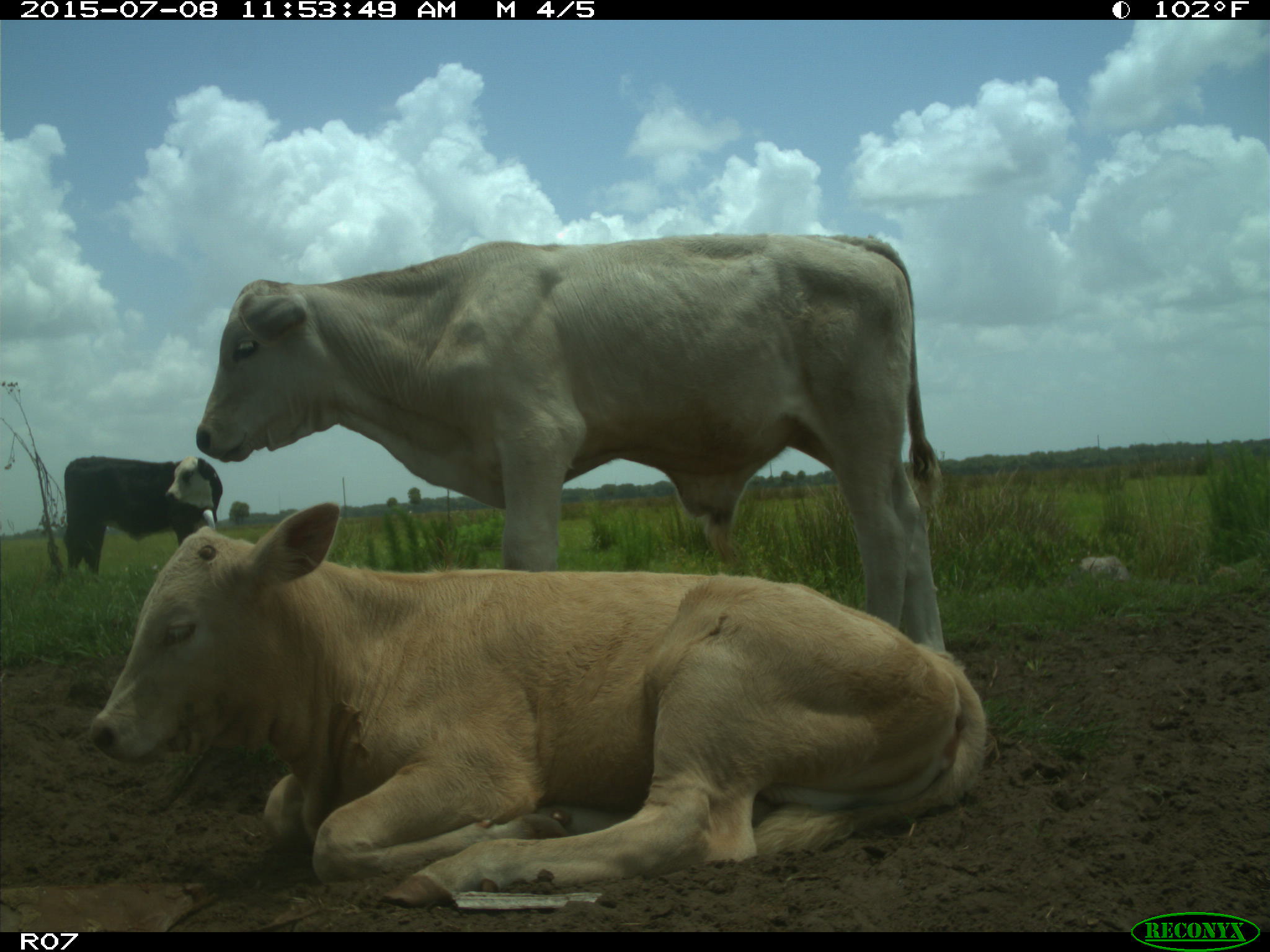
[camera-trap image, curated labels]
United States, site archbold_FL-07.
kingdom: Animalia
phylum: Chordata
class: Mammalia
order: Artiodactyla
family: Bovidae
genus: Bos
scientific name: Bos taurus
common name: domestic cow